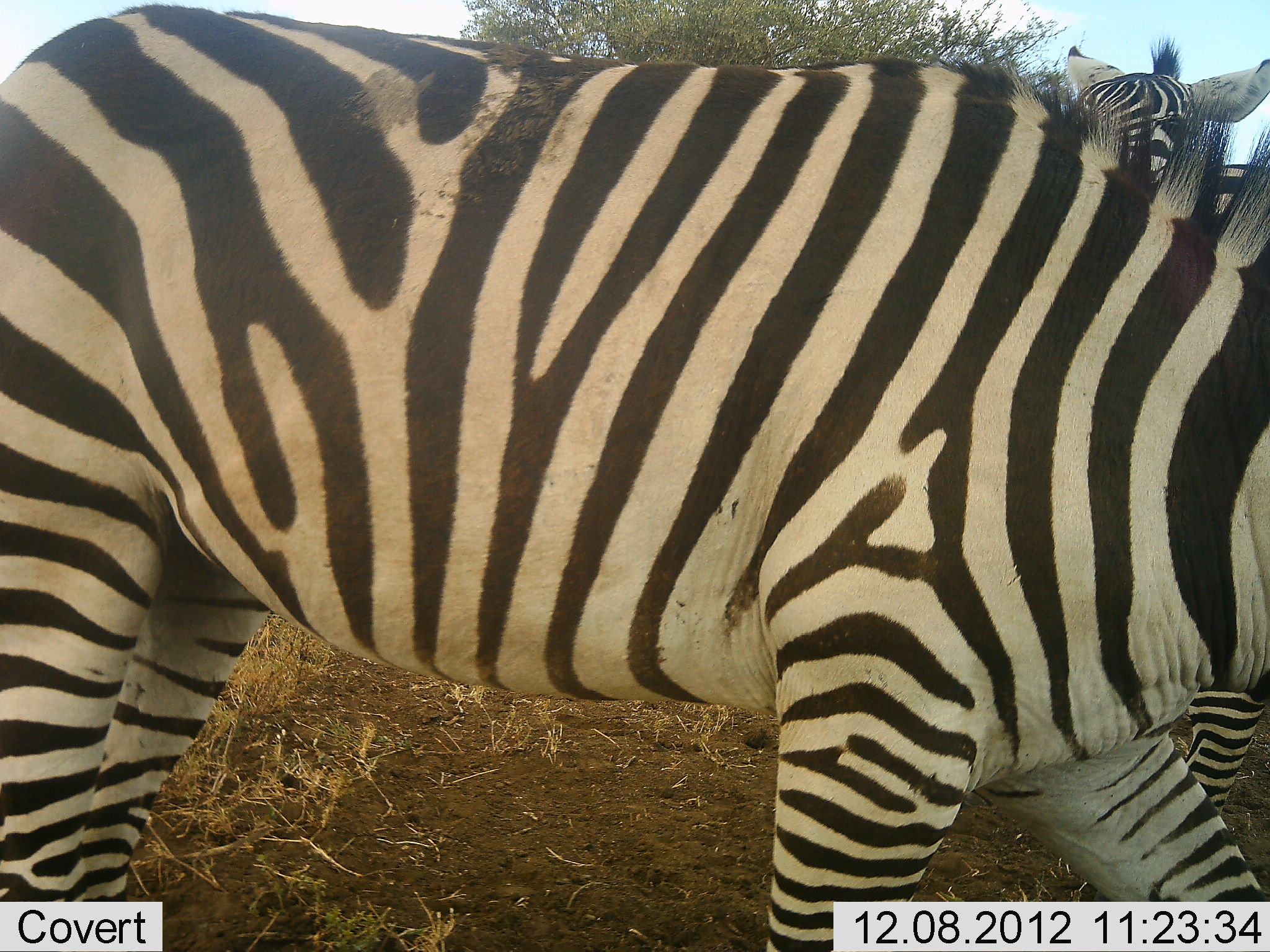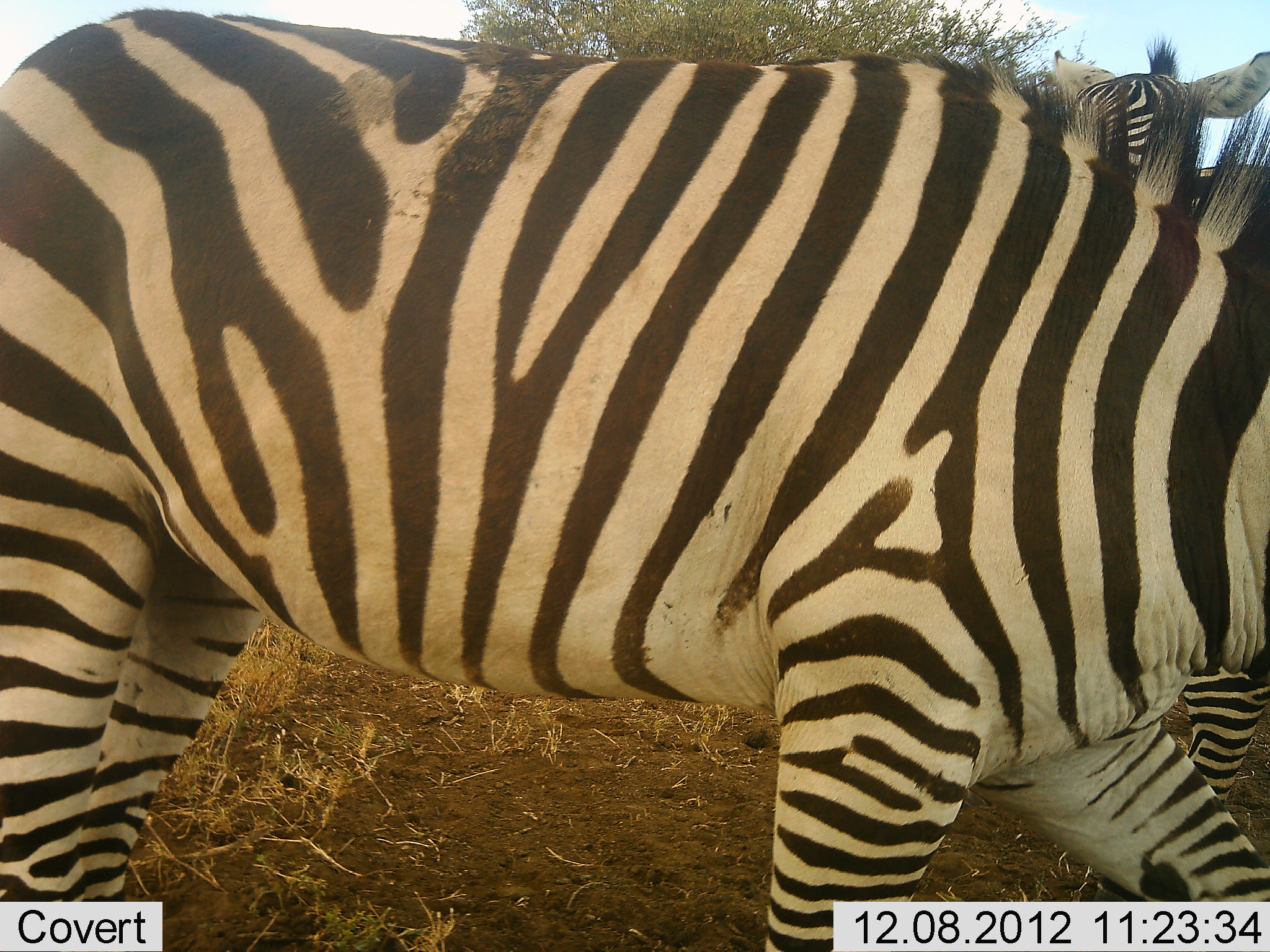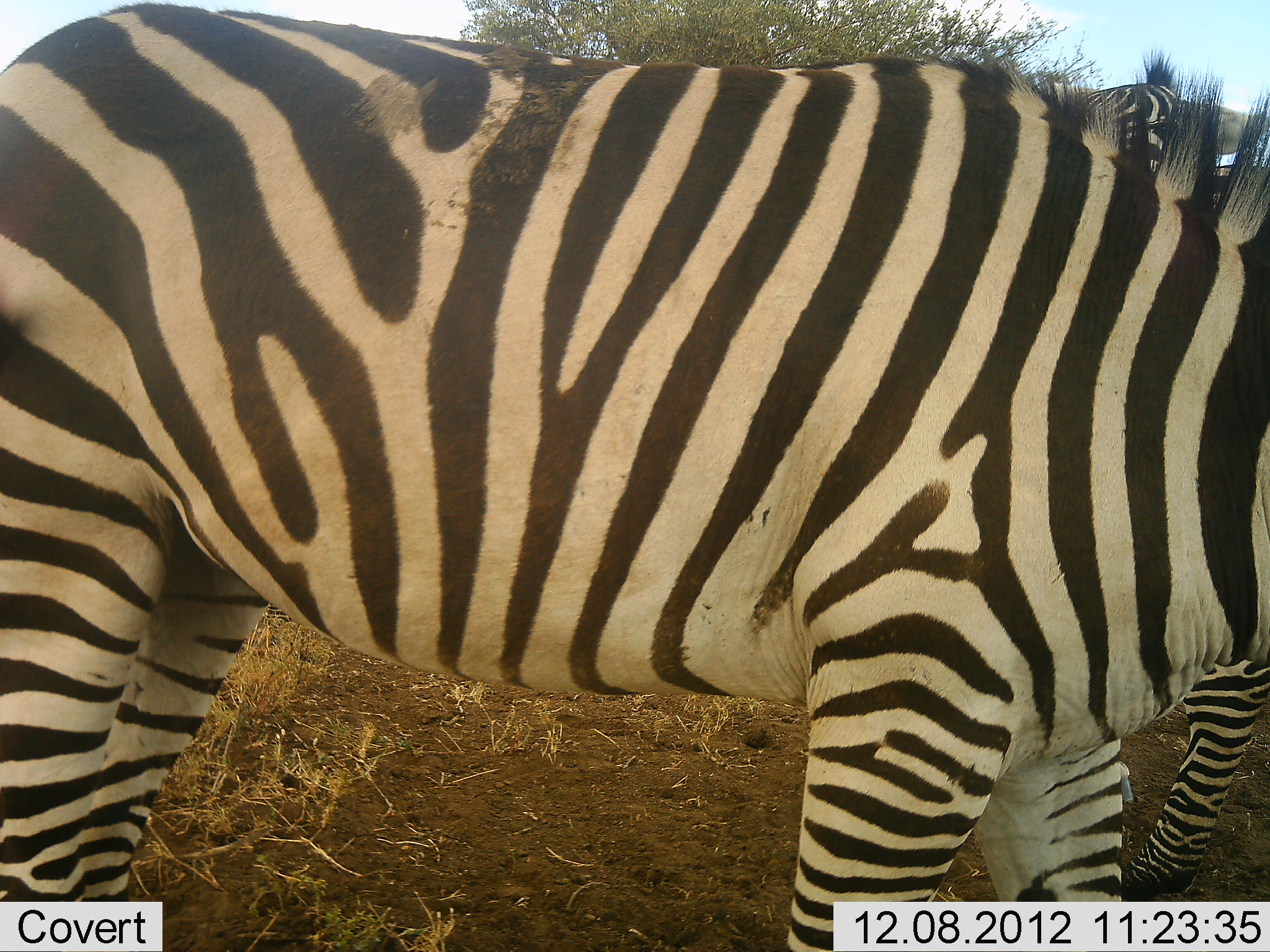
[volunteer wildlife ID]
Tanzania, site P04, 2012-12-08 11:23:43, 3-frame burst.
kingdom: Animalia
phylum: Chordata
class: Mammalia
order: Perissodactyla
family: Equidae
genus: Equus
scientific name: Equus quagga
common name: plains zebra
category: zebra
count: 2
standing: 70%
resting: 10%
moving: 30%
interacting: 0%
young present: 0%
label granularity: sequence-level